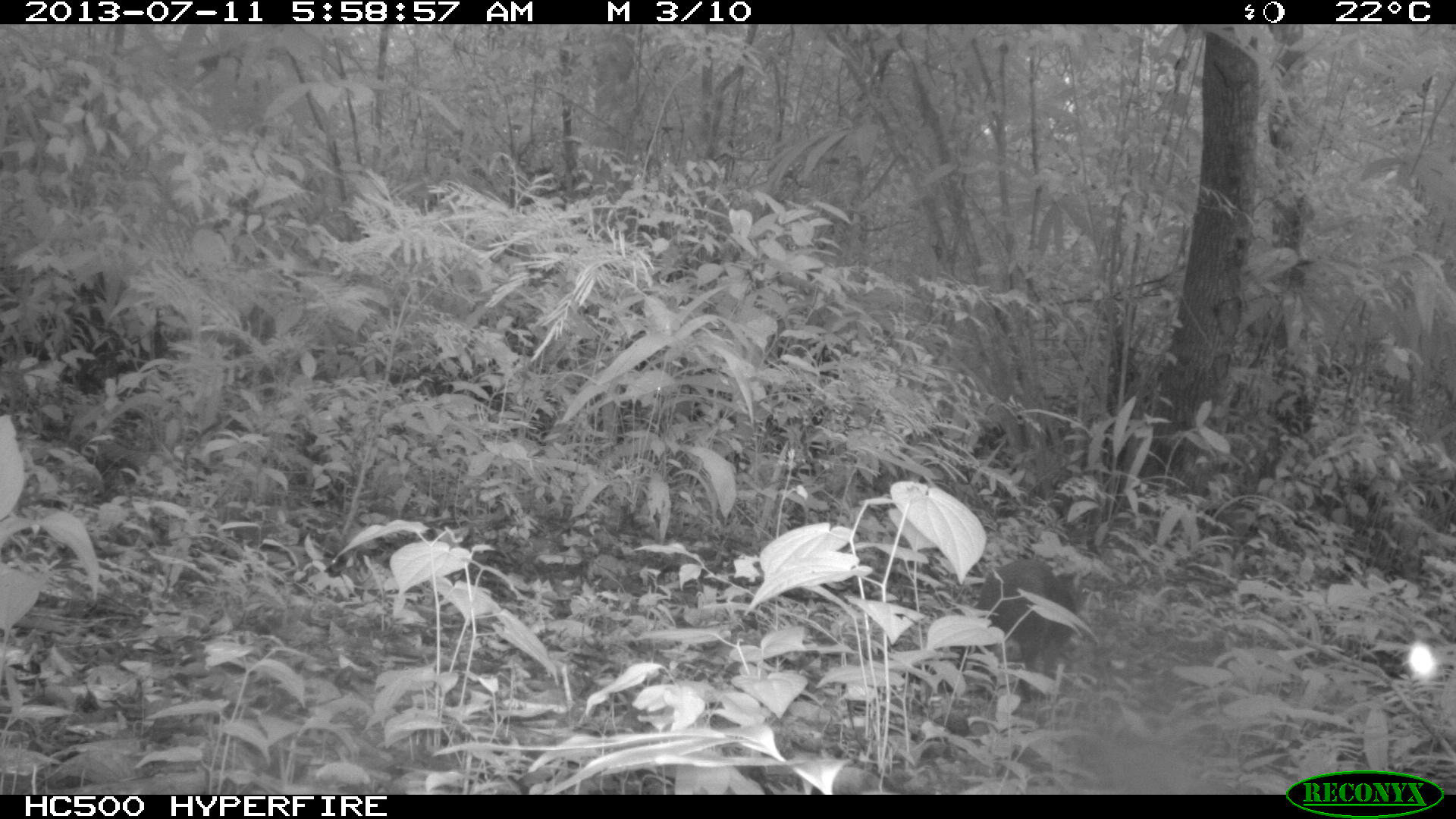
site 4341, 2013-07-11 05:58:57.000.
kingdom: Animalia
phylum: Chordata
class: Mammalia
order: Rodentia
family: Dasyproctidae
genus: Dasyprocta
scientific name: Dasyprocta punctata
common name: central american agouti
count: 1